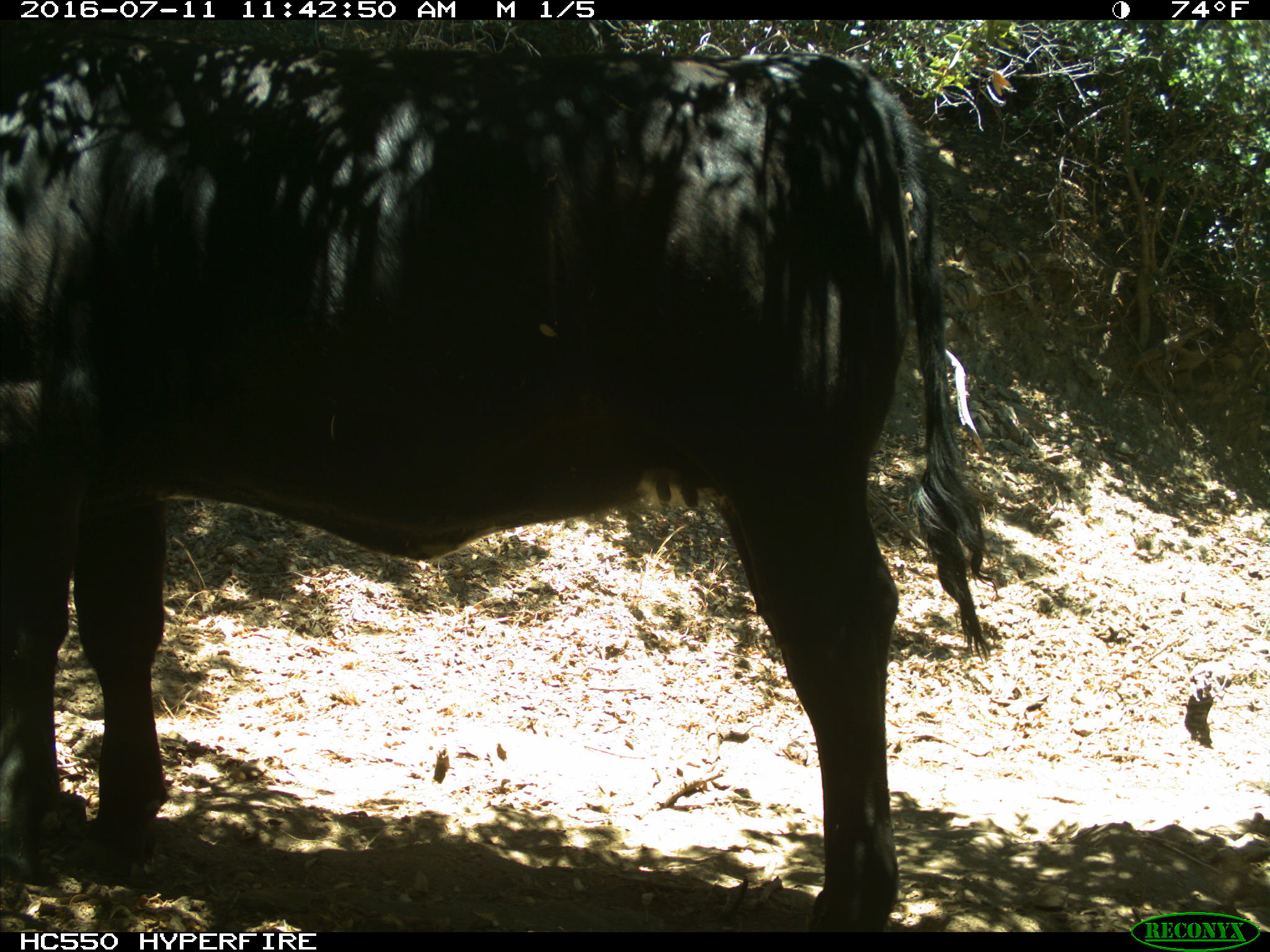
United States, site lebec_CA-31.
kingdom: Animalia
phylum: Chordata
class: Mammalia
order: Artiodactyla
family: Bovidae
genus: Bos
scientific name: Bos taurus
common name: domestic cow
Bos taurus (domestic cow).